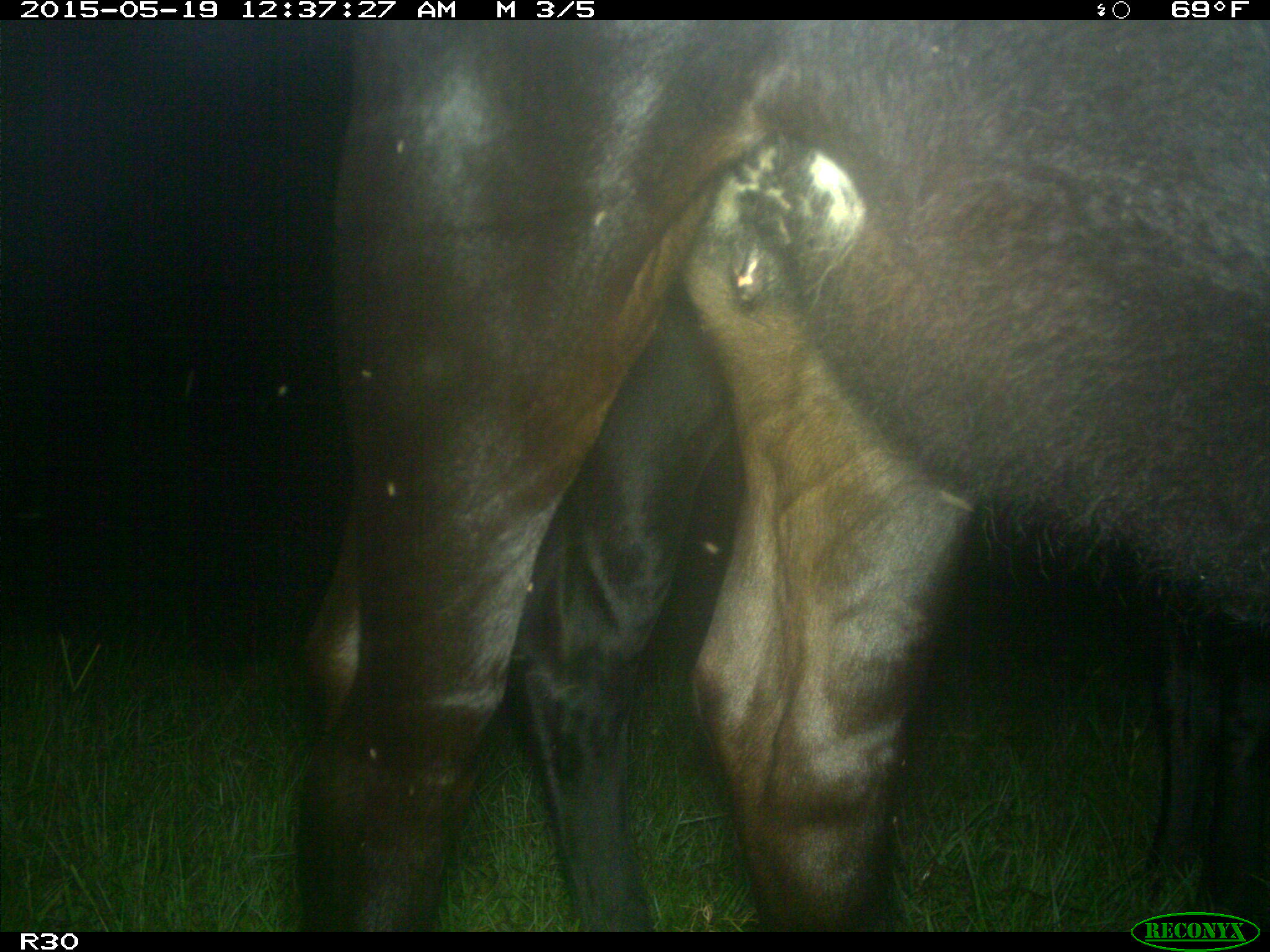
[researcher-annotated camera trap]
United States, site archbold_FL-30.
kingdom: Animalia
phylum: Chordata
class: Mammalia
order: Artiodactyla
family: Bovidae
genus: Bos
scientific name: Bos taurus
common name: domestic cow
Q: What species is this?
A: Bos taurus (domestic cow).